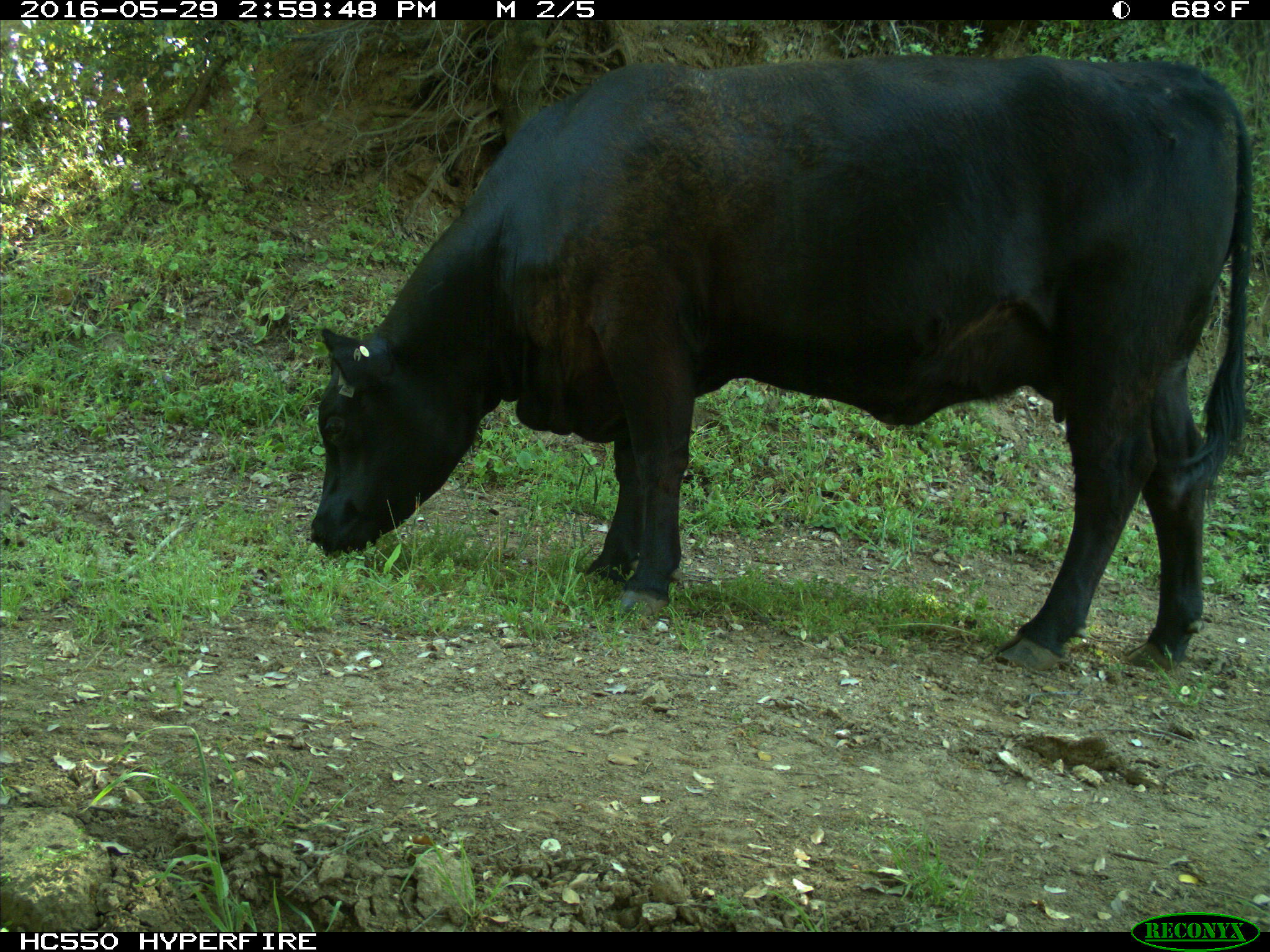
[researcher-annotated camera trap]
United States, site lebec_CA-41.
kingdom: Animalia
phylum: Chordata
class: Mammalia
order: Artiodactyla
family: Bovidae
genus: Bos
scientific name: Bos taurus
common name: domestic cow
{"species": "Bos taurus (domestic cow)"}